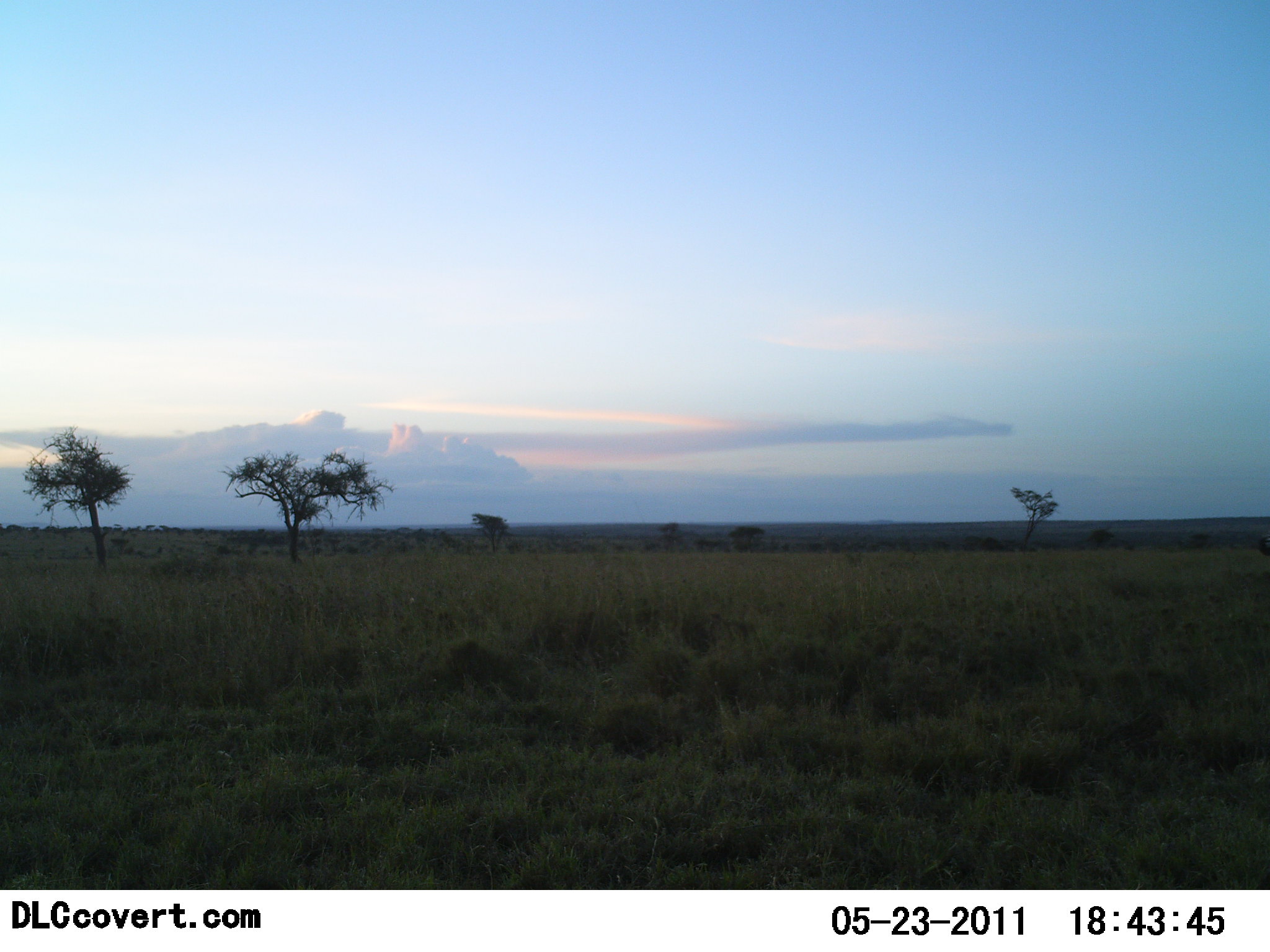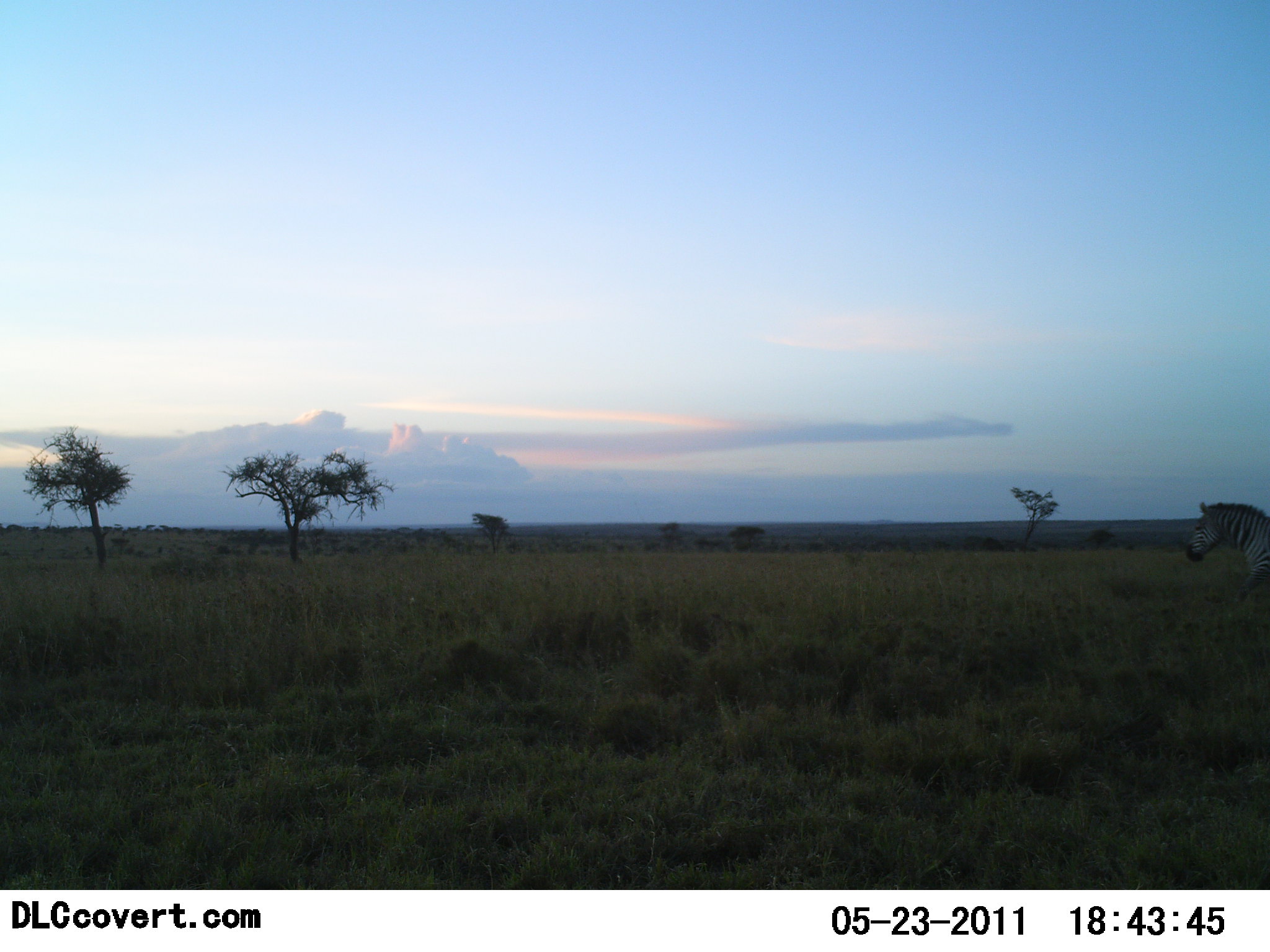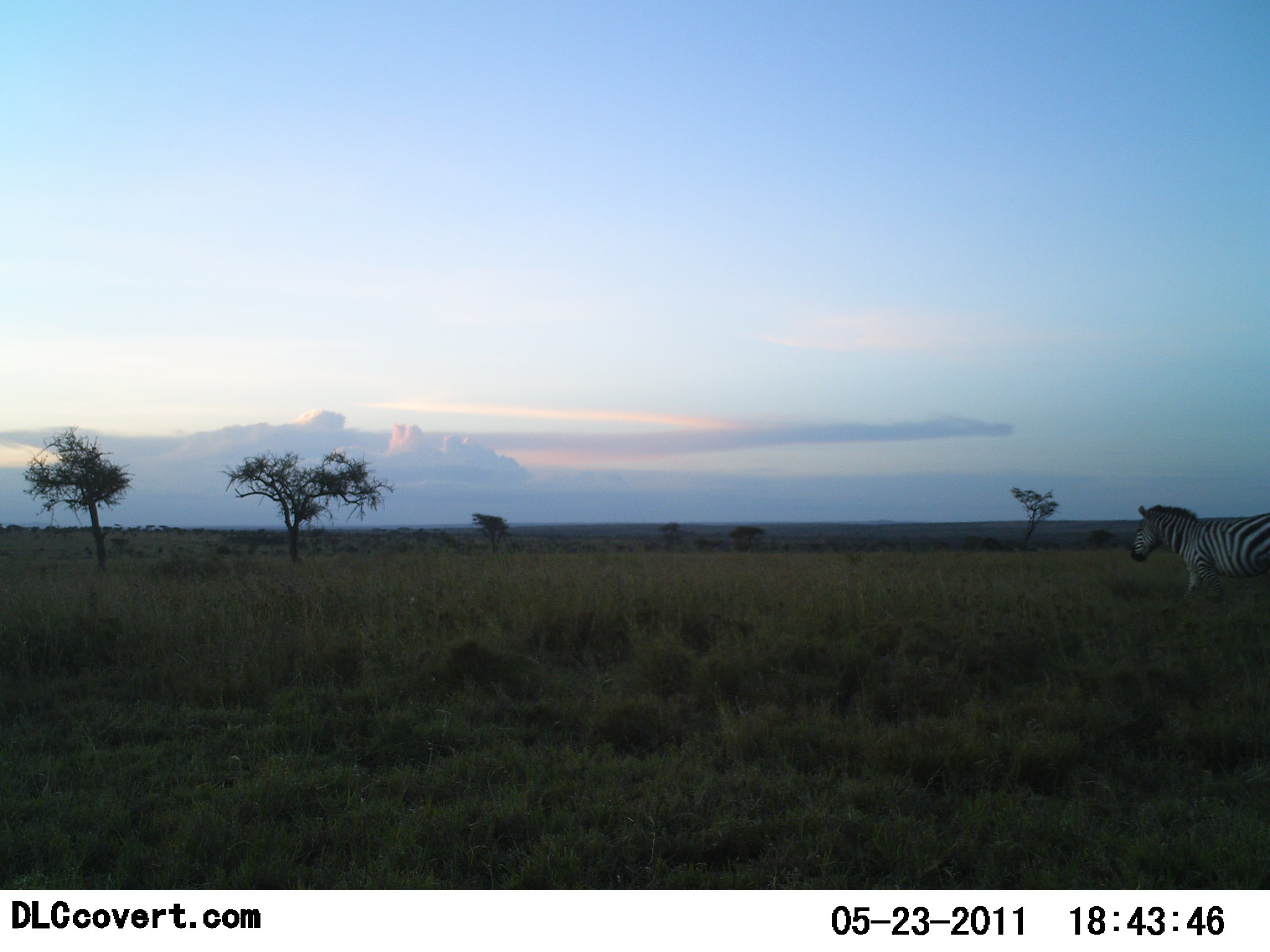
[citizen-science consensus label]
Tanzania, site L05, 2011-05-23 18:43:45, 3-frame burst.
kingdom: Animalia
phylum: Chordata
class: Mammalia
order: Perissodactyla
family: Equidae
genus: Equus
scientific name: Equus quagga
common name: plains zebra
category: zebra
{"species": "zebra (plains zebra) (Equus quagga)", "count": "1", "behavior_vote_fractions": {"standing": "0%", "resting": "0%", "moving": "100%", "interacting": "0%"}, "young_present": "0%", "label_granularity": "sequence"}